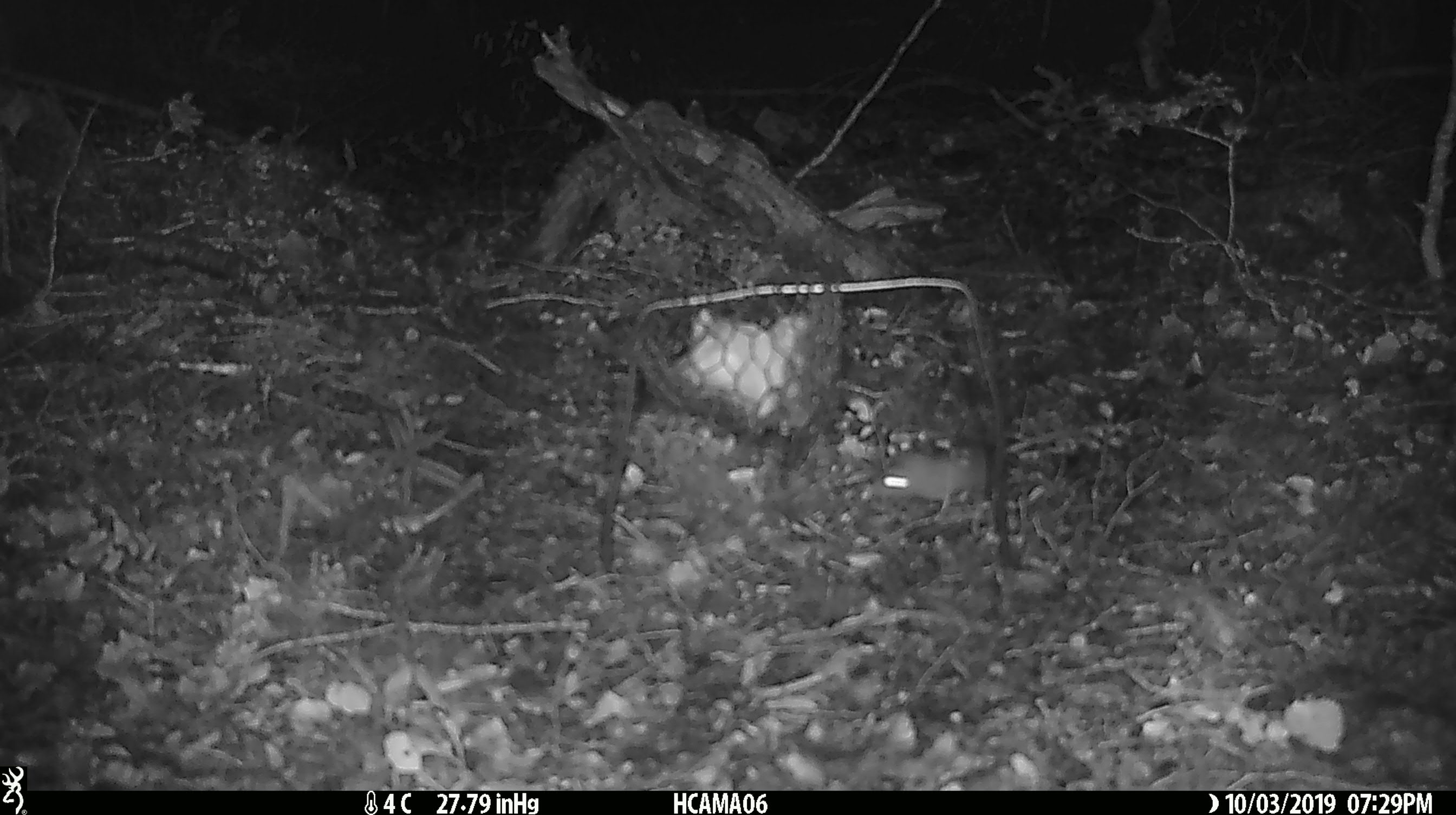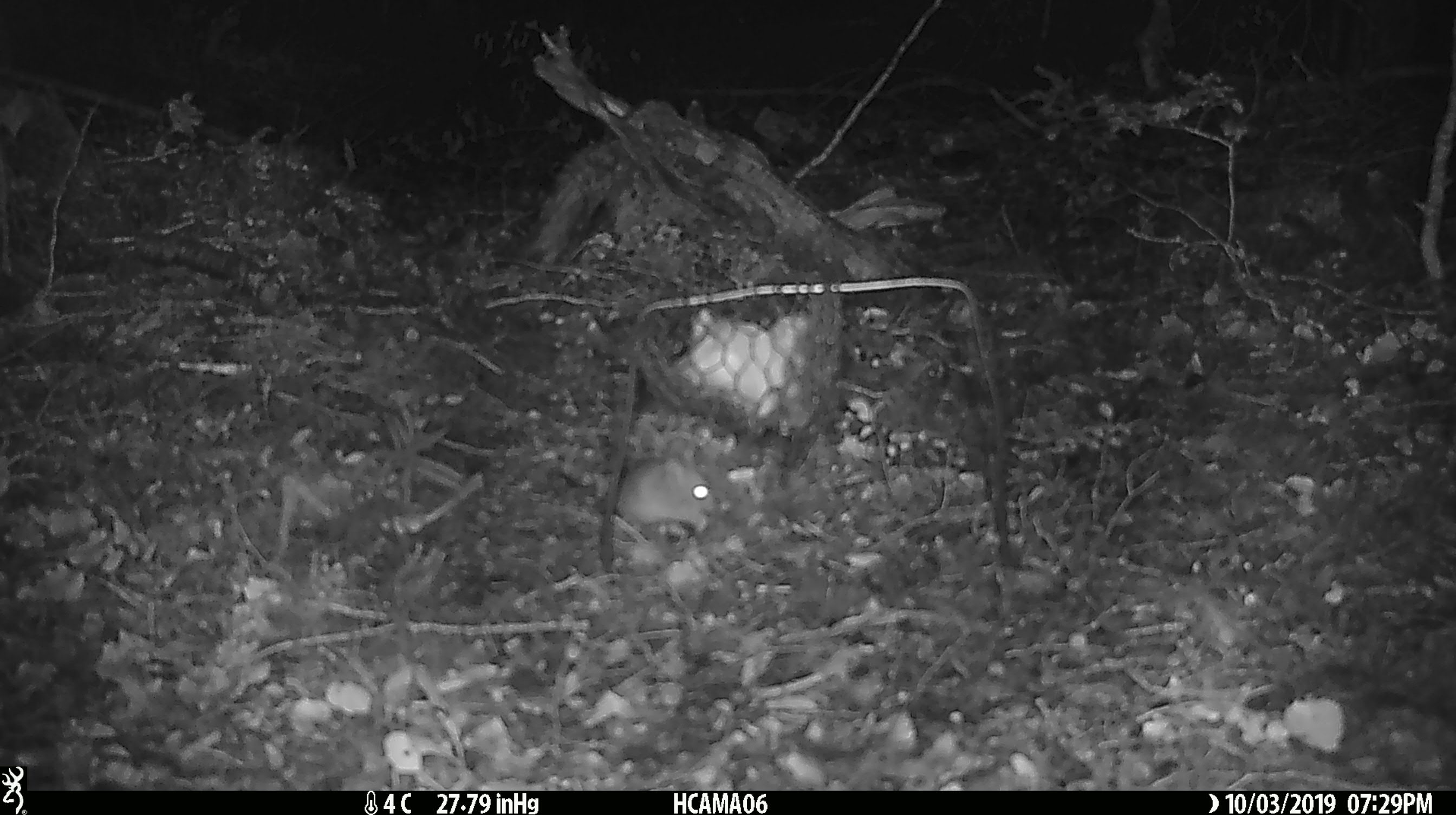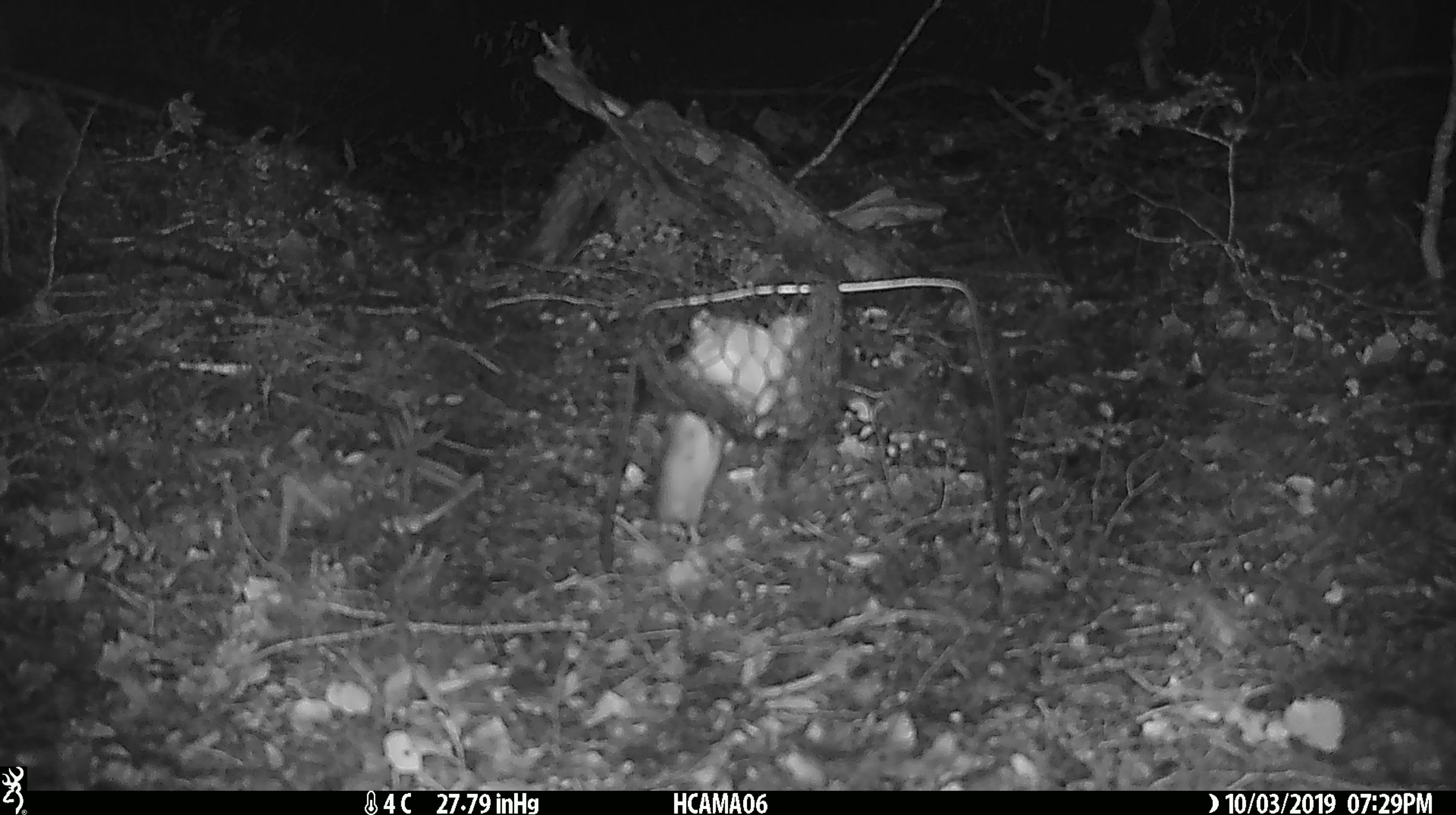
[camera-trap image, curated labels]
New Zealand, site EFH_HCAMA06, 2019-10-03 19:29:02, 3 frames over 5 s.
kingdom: Animalia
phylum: Chordata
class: Mammalia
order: Rodentia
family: Muridae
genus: Mus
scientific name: Mus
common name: mouse